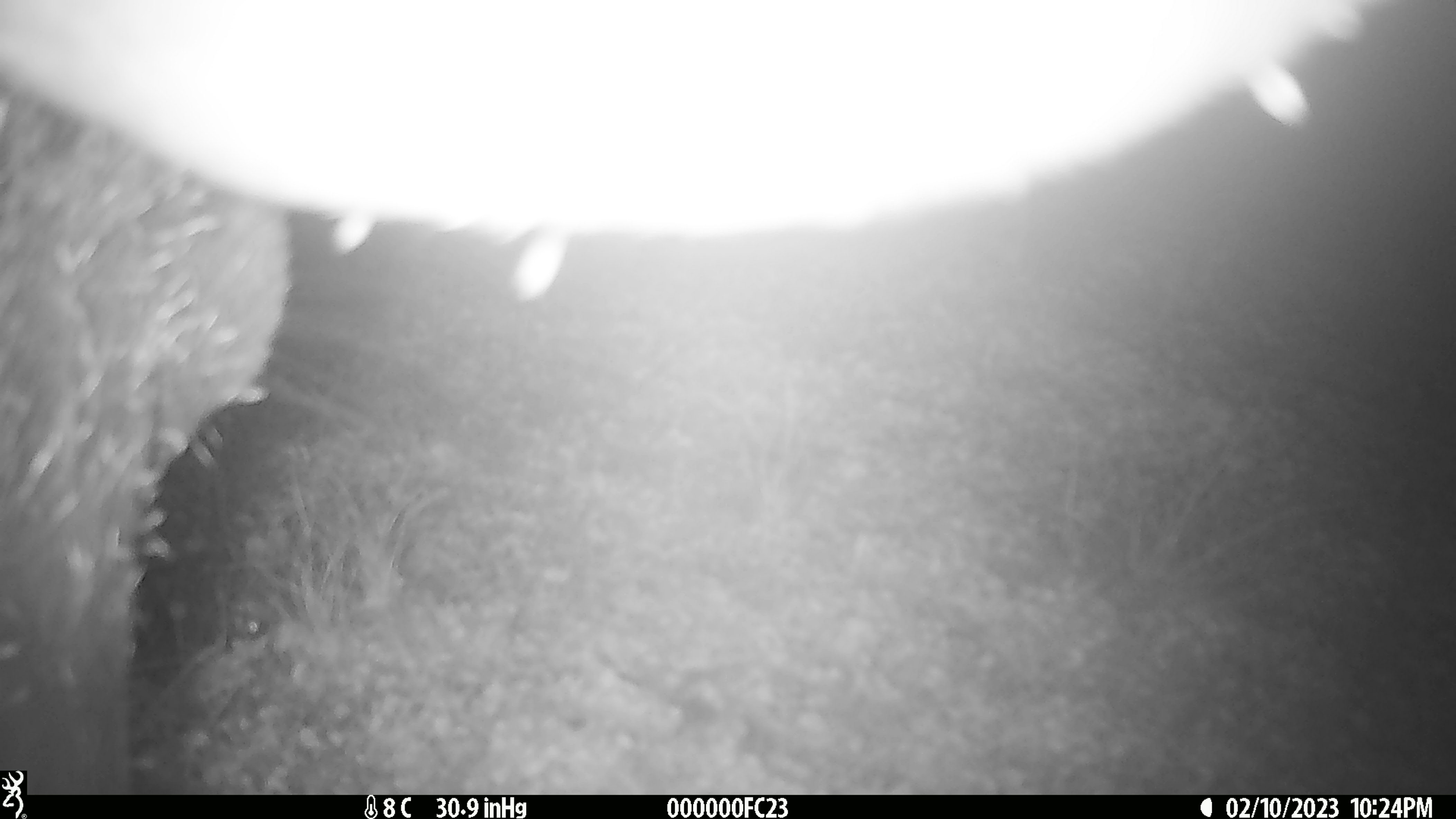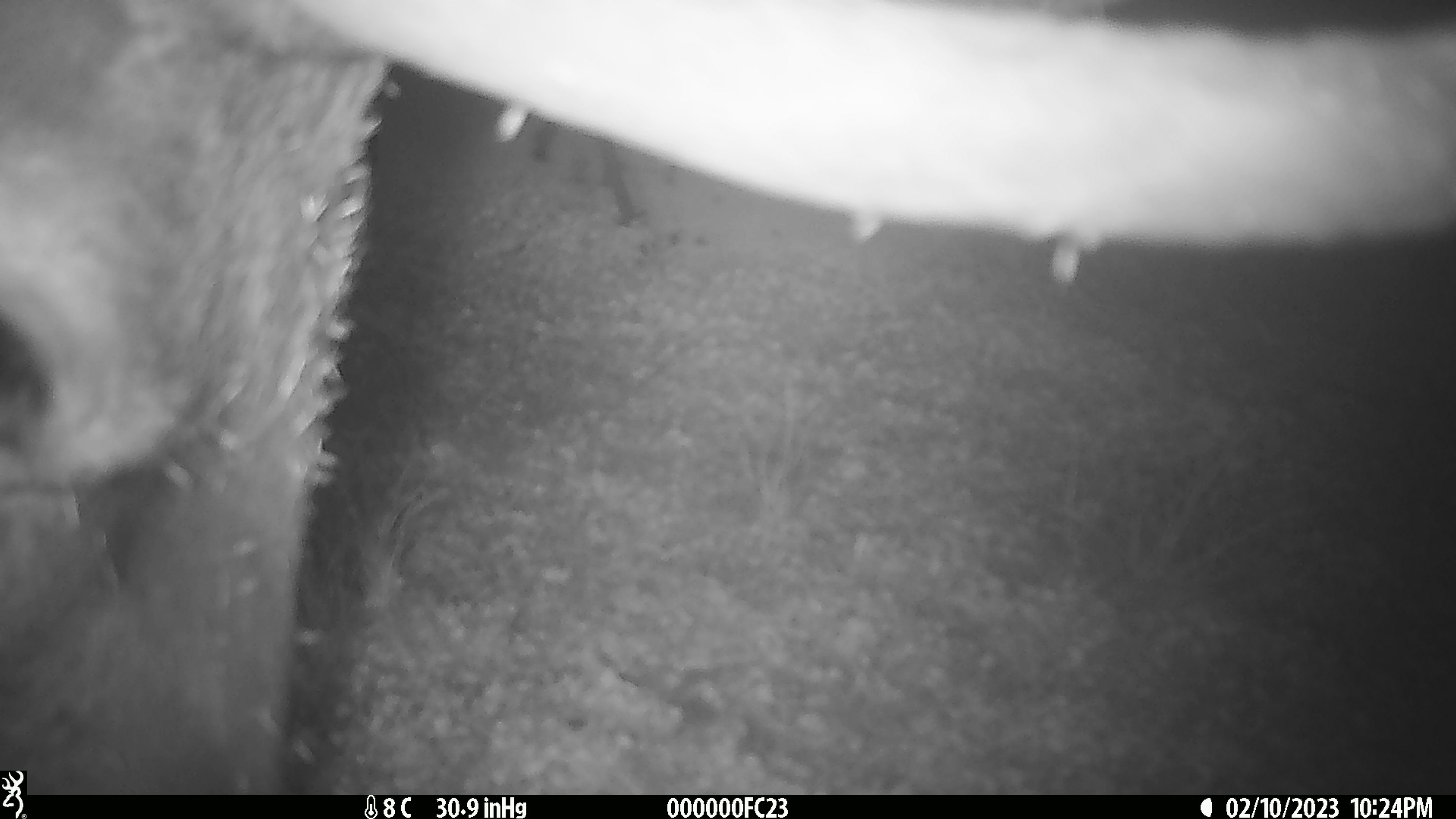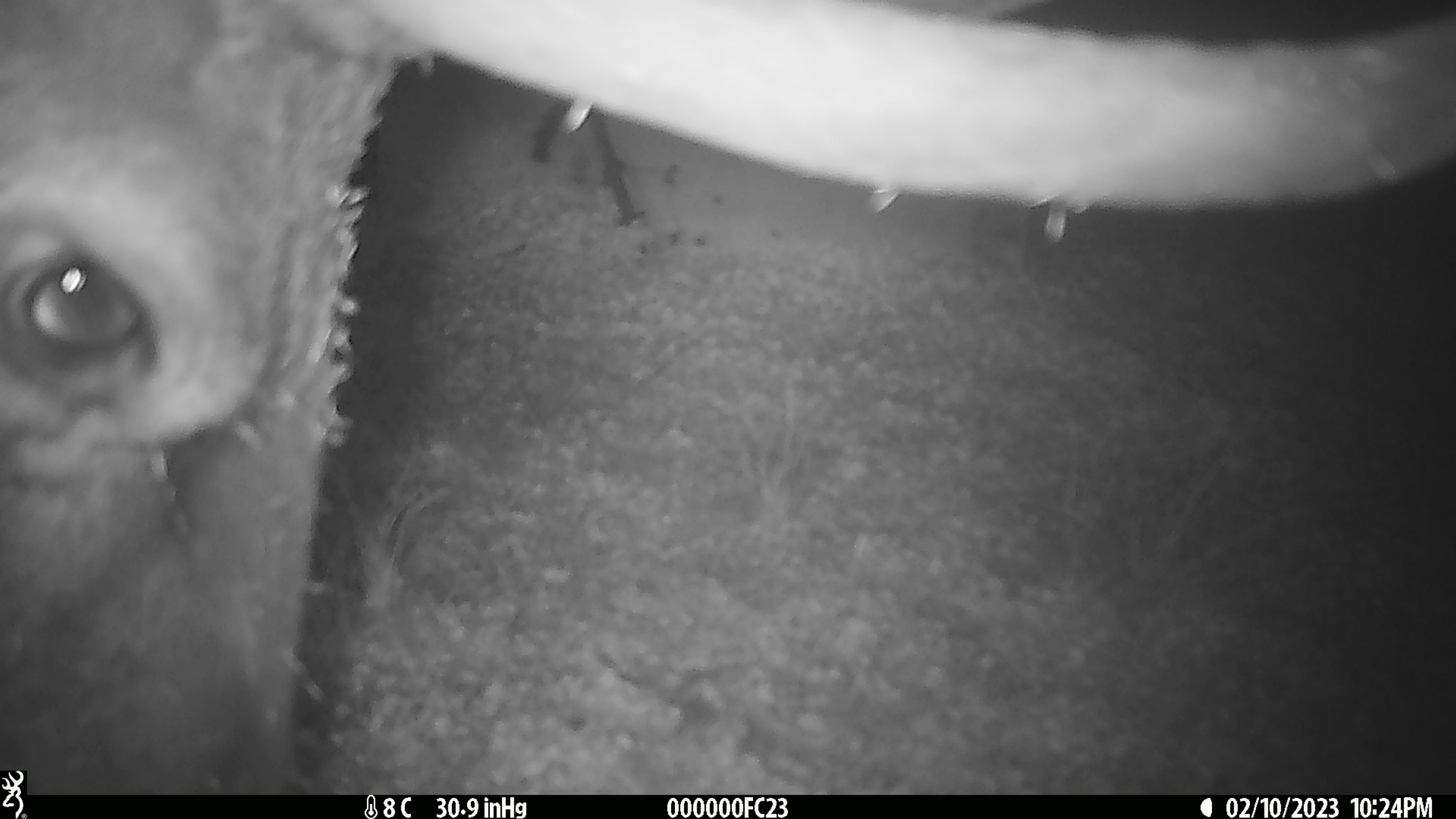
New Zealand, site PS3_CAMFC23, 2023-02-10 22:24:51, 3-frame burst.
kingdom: Animalia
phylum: Chordata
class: Mammalia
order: Artiodactyla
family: Cervidae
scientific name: Cervidae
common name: deer